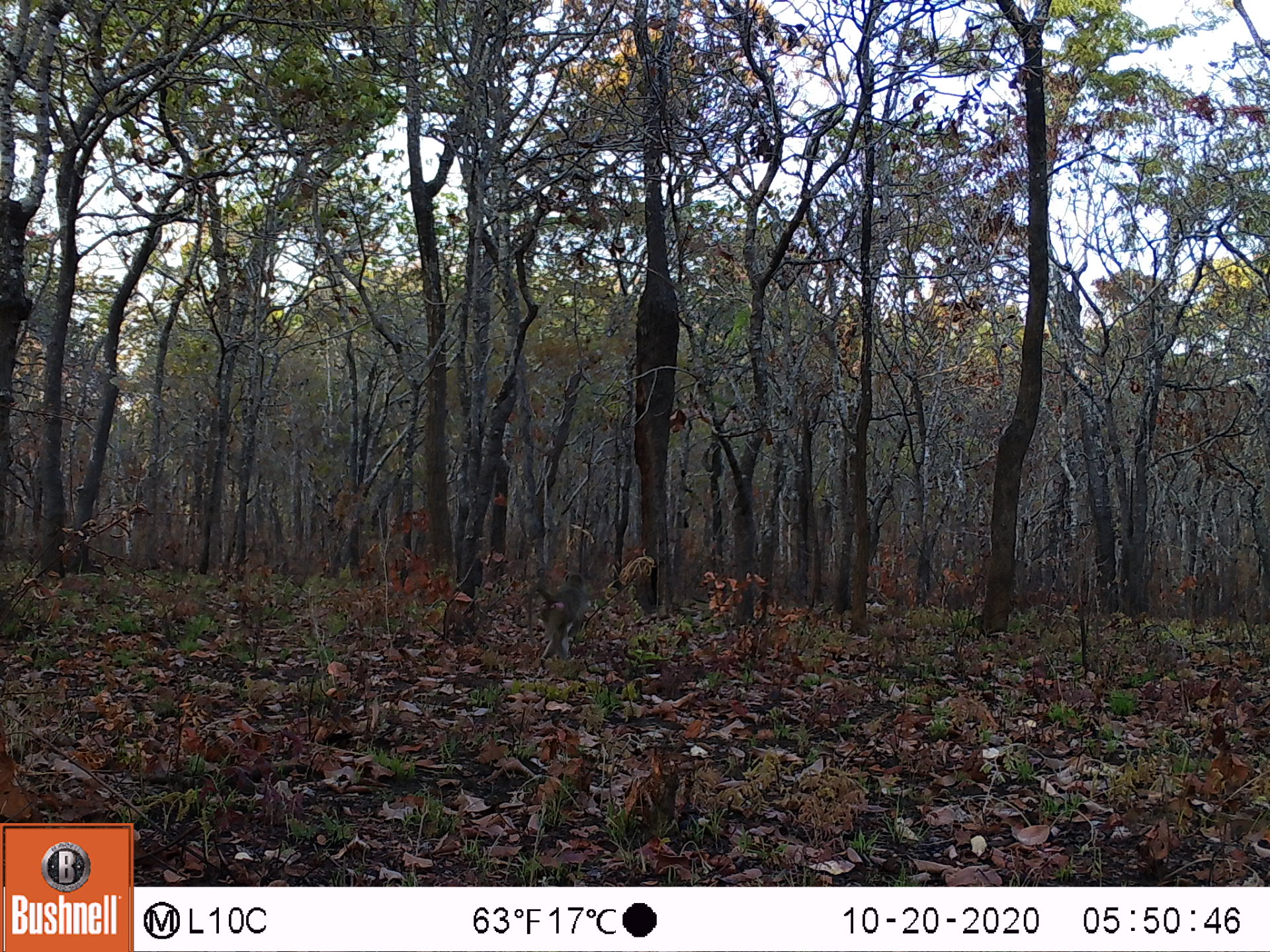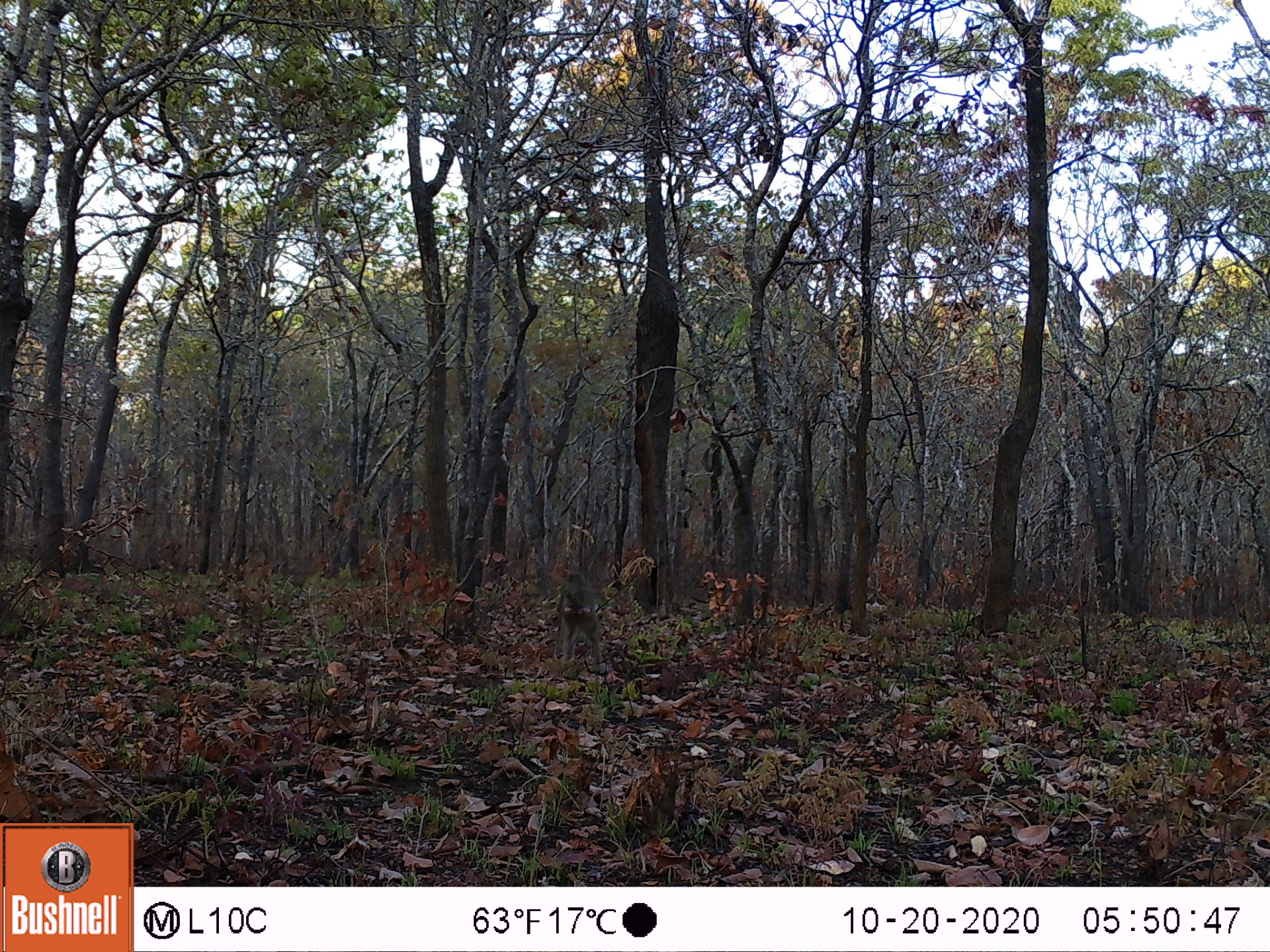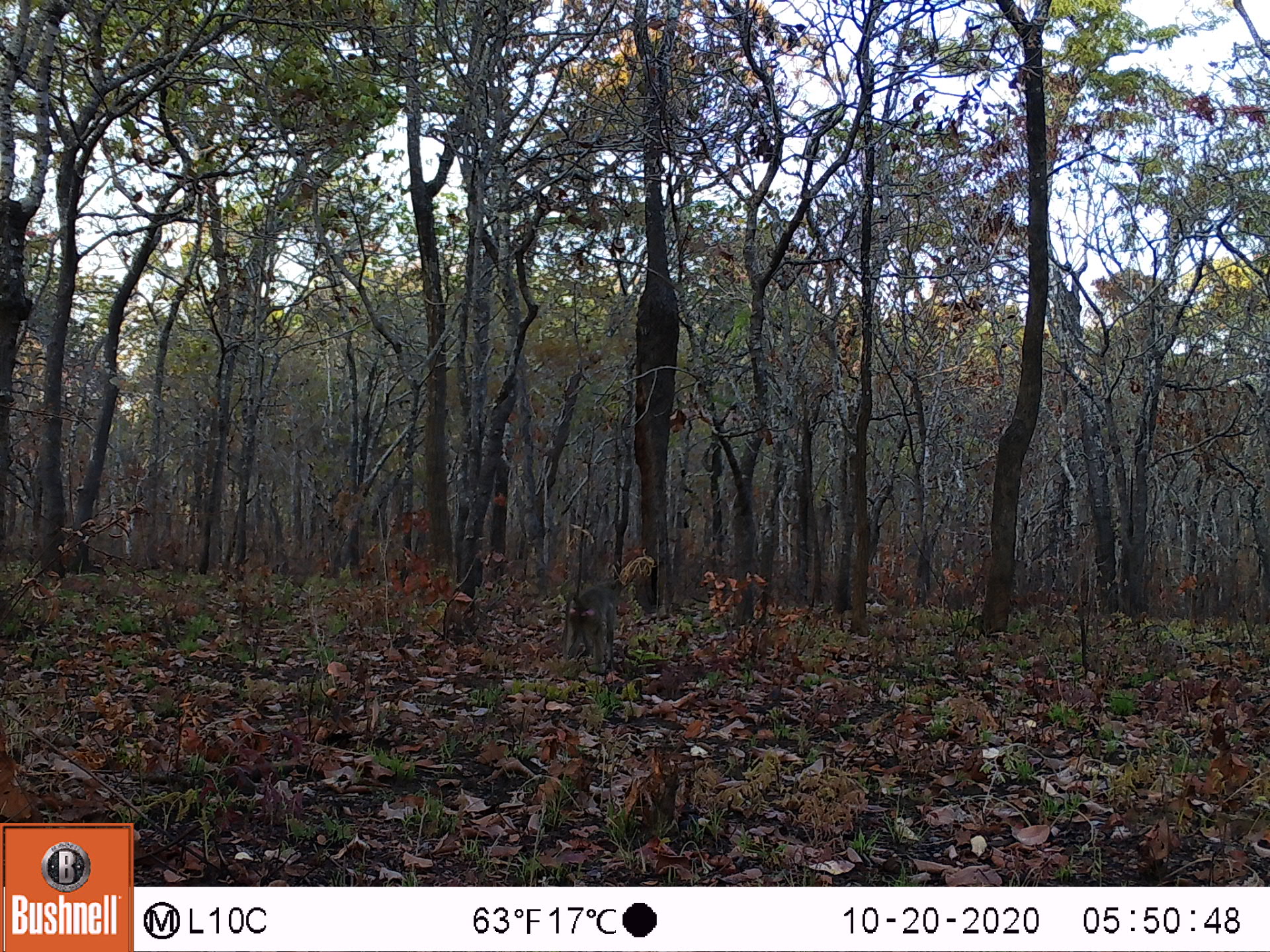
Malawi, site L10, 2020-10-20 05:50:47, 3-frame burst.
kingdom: Animalia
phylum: Chordata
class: Mammalia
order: Primates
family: Cercopithecidae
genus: Papio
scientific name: Papio cynocephalus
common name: yellow baboon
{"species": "yellow baboon (Papio cynocephalus)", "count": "1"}